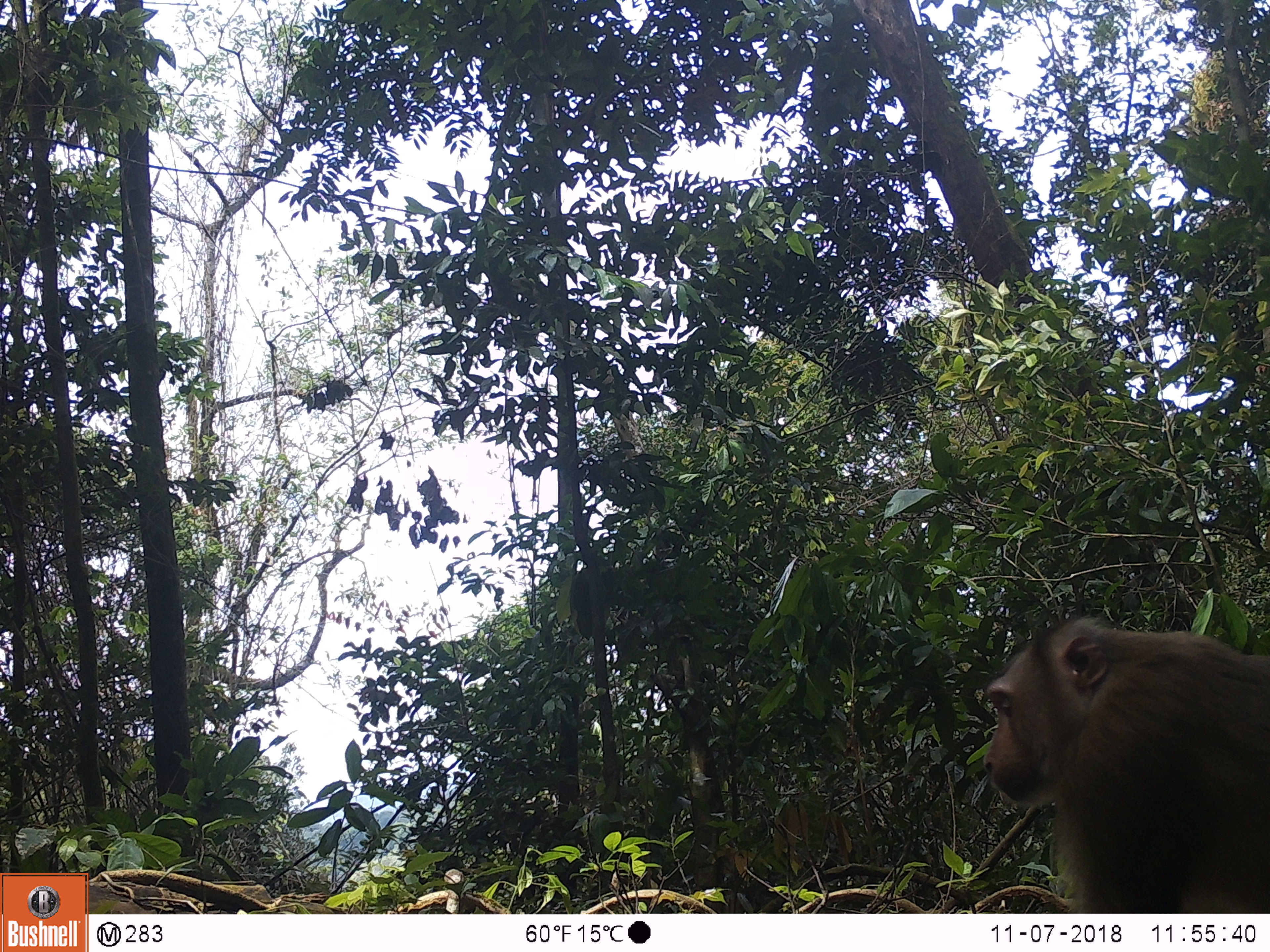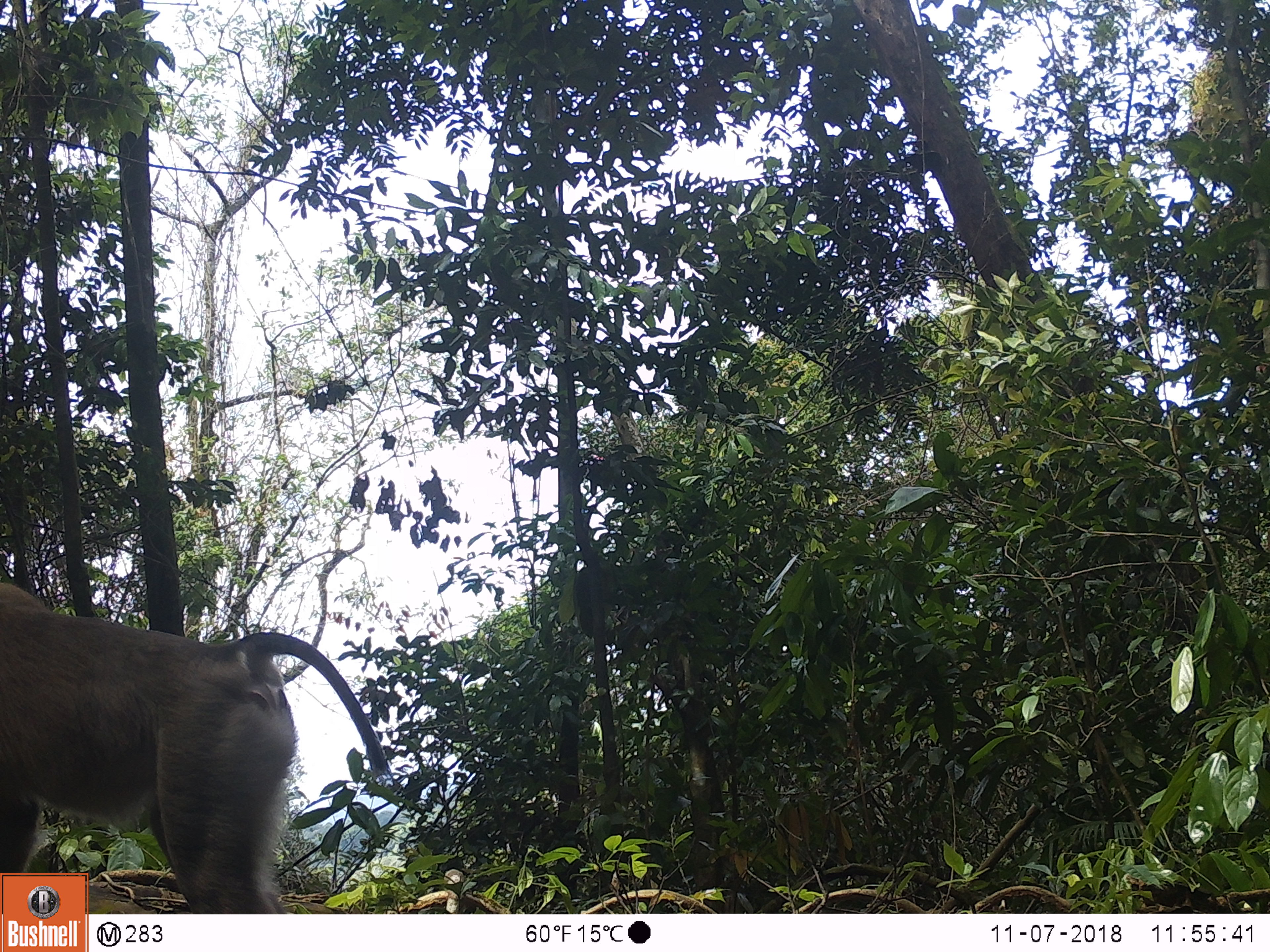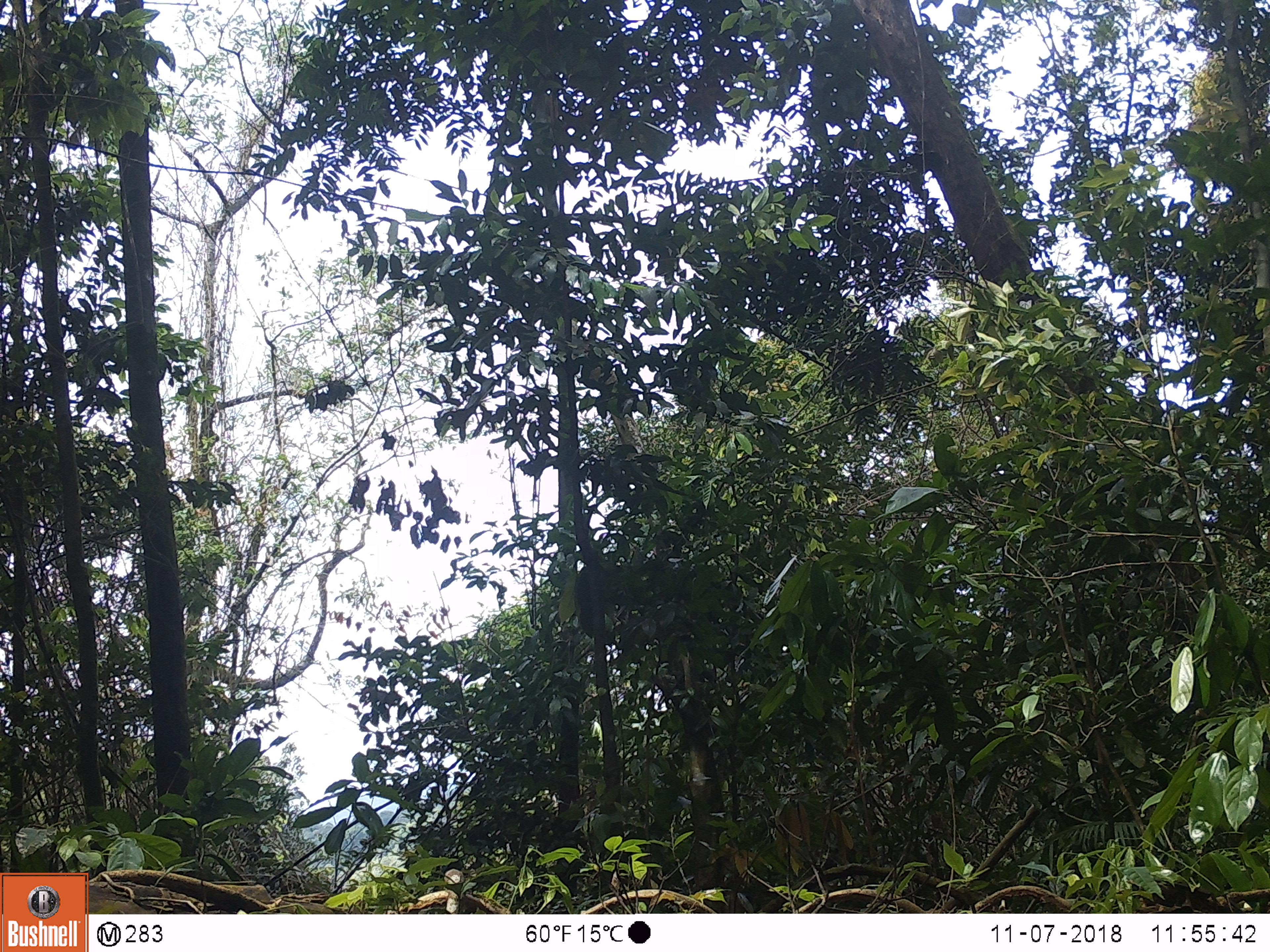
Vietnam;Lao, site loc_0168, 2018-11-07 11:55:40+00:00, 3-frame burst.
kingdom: Animalia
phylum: Chordata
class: Mammalia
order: Primates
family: Cercopithecidae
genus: Macaca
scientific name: Macaca nemestrina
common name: pig-tailed macaque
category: pig tailed macaque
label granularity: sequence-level